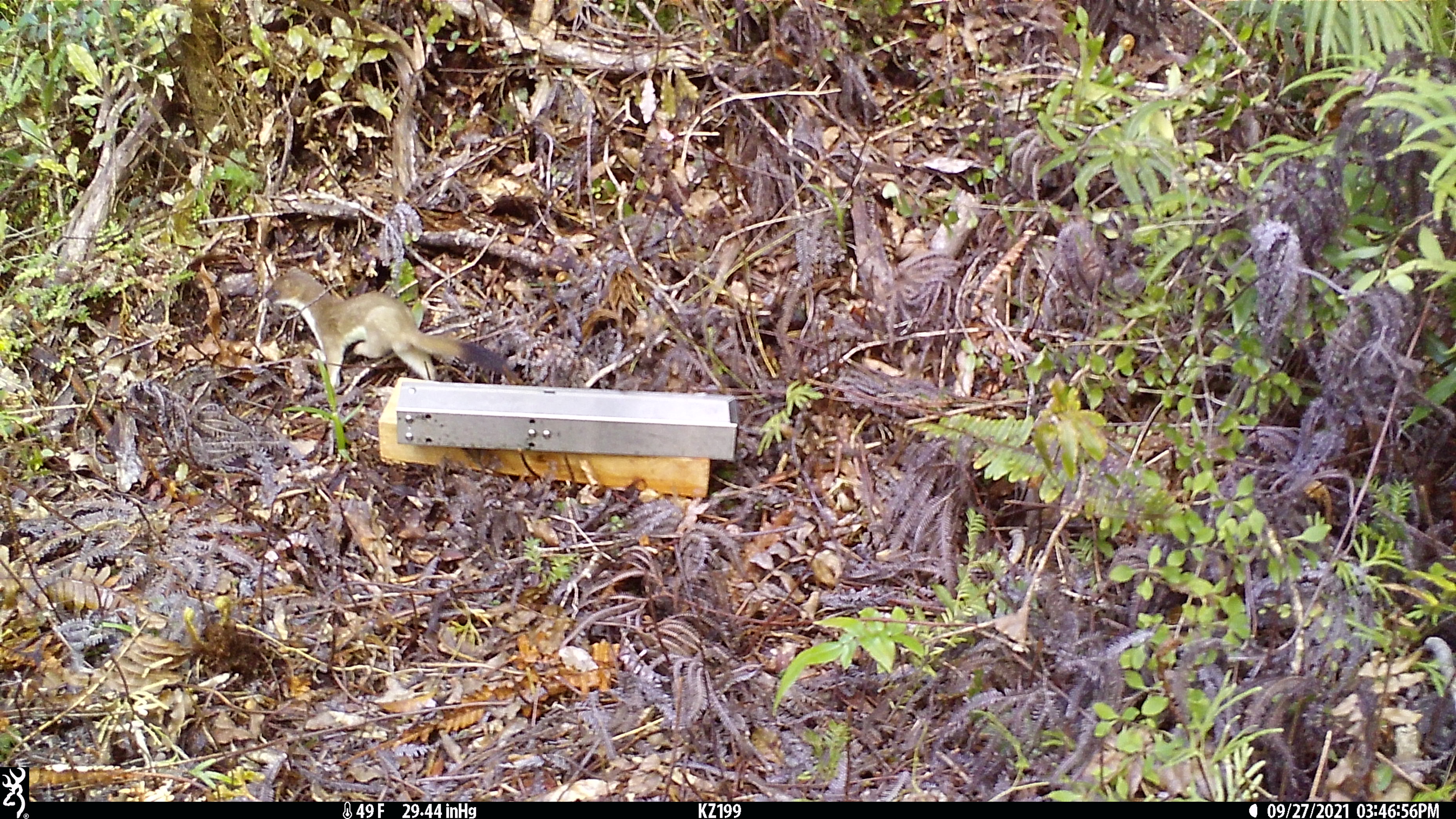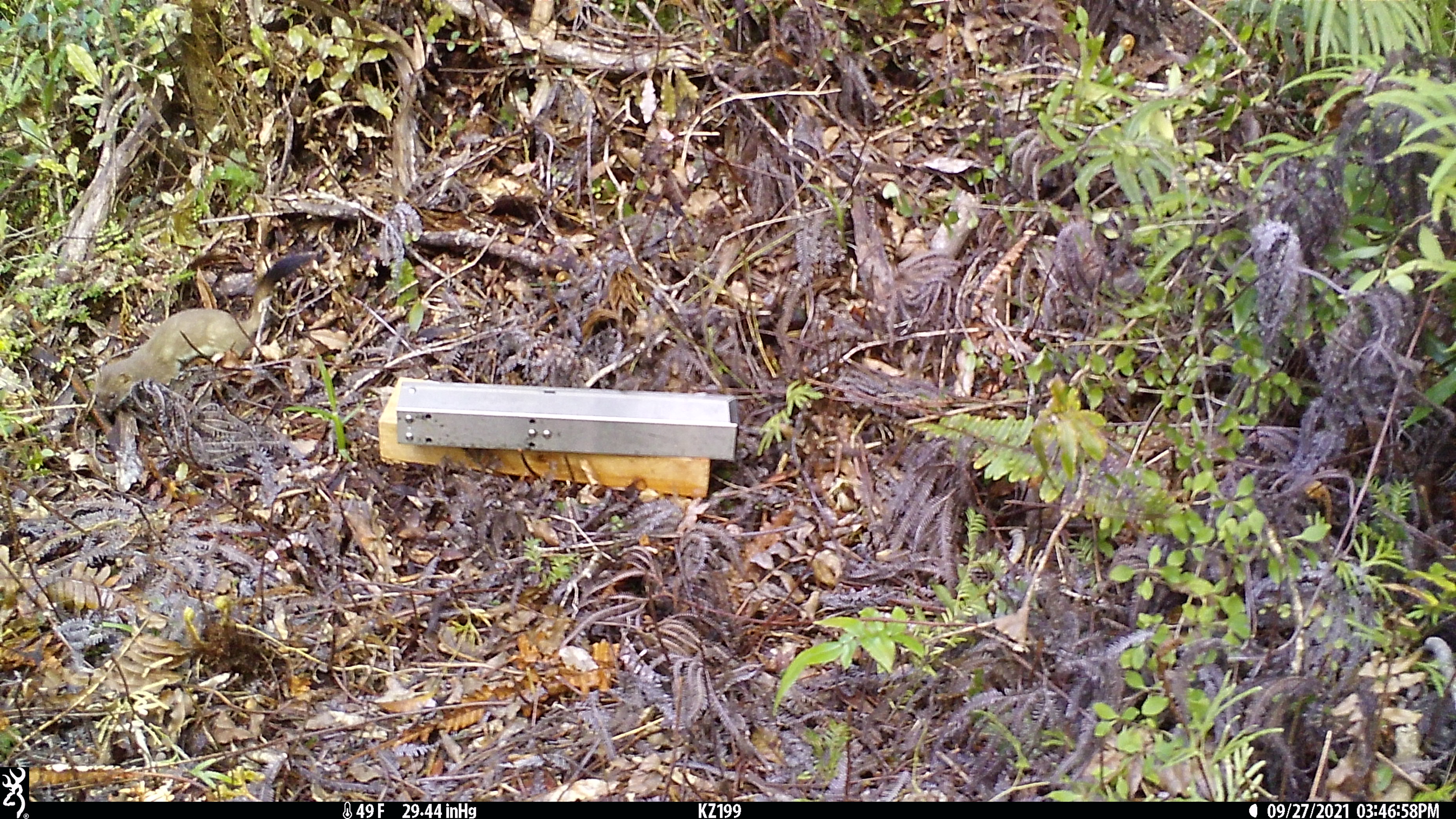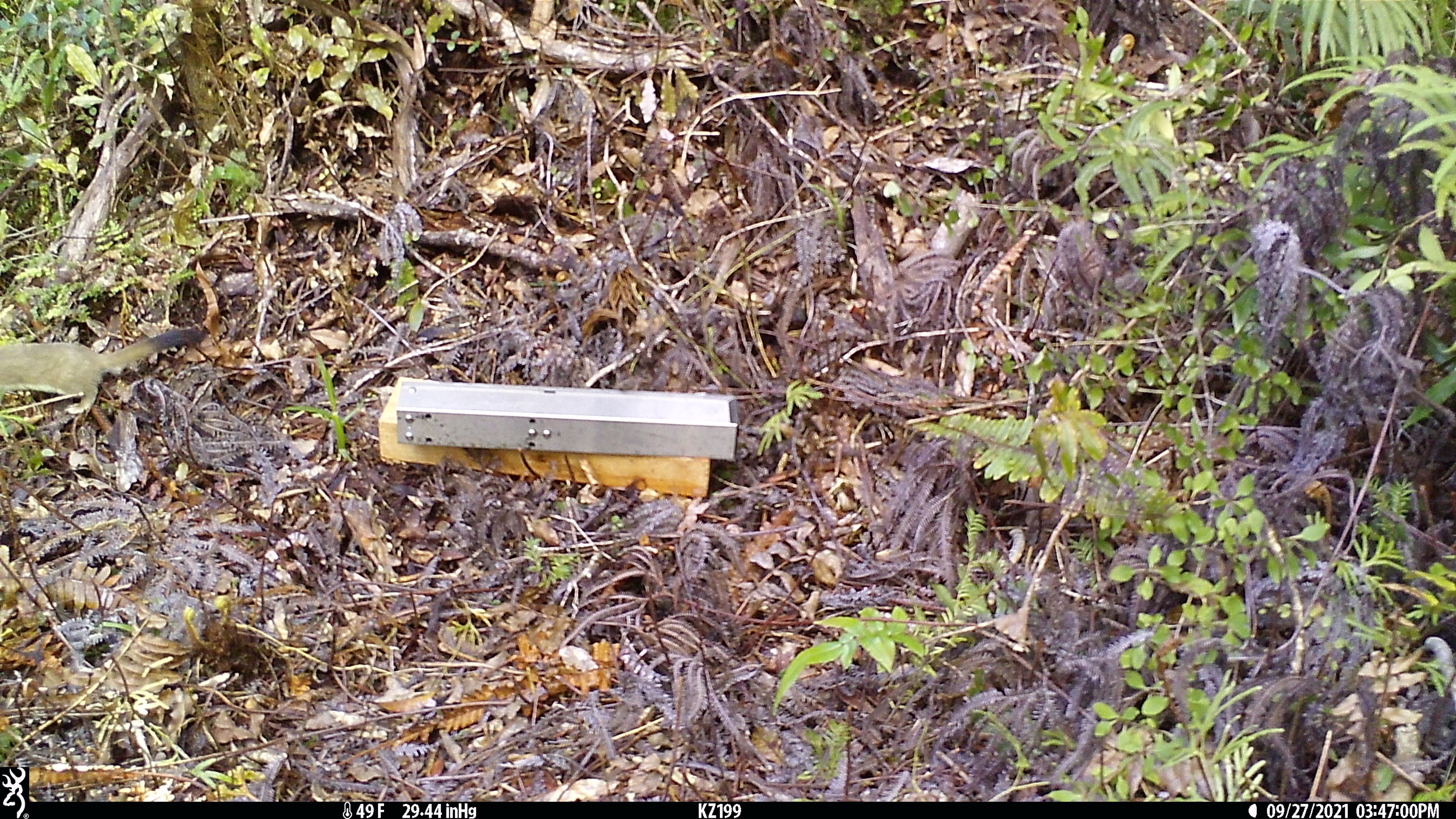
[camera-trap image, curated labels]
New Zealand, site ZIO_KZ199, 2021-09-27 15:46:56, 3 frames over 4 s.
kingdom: Animalia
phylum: Chordata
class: Mammalia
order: Carnivora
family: Mustelidae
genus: Mustela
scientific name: Mustela erminea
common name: stoat